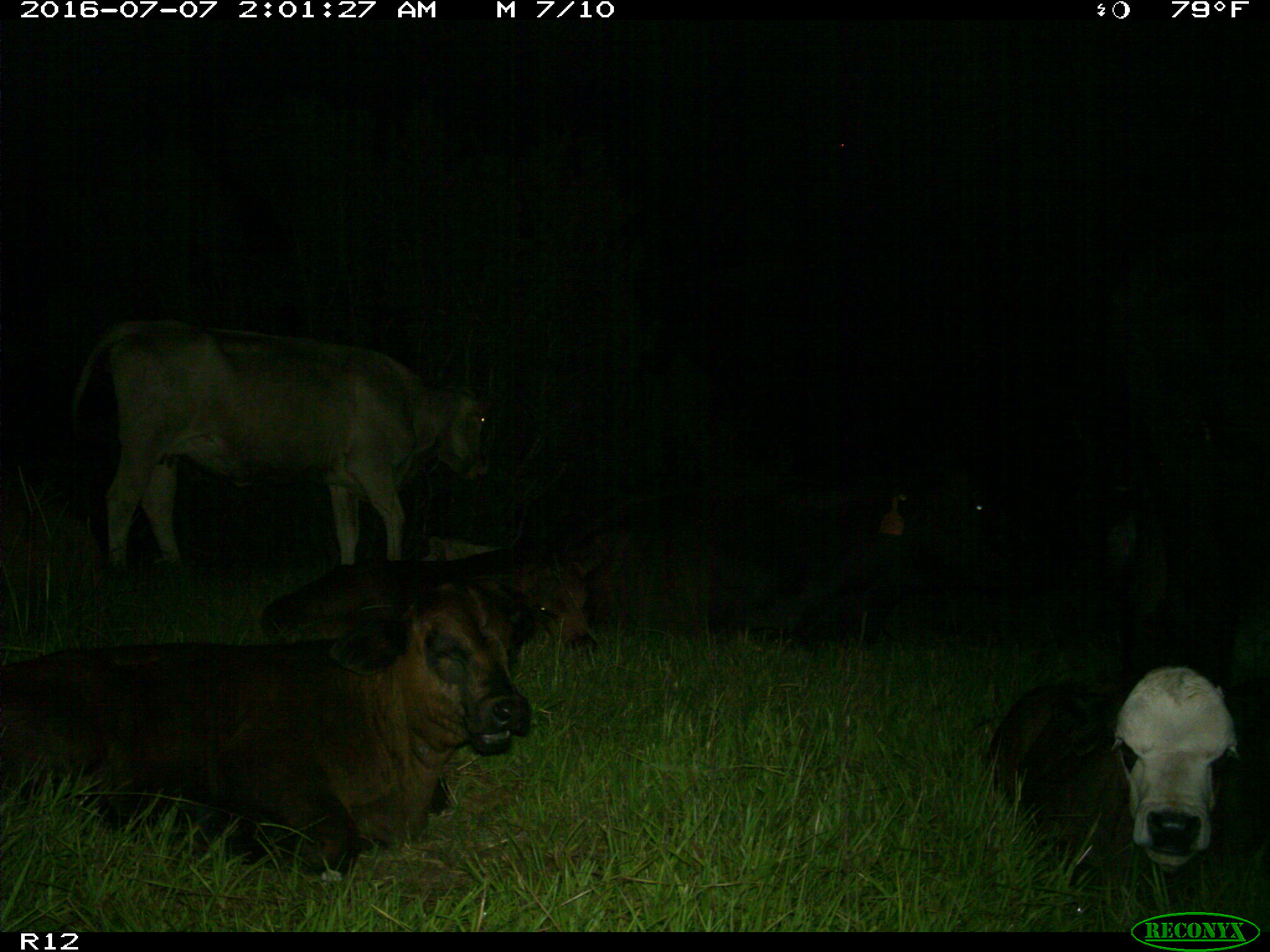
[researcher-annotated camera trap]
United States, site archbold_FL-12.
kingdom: Animalia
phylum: Chordata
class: Mammalia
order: Artiodactyla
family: Bovidae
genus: Bos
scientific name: Bos taurus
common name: domestic cow